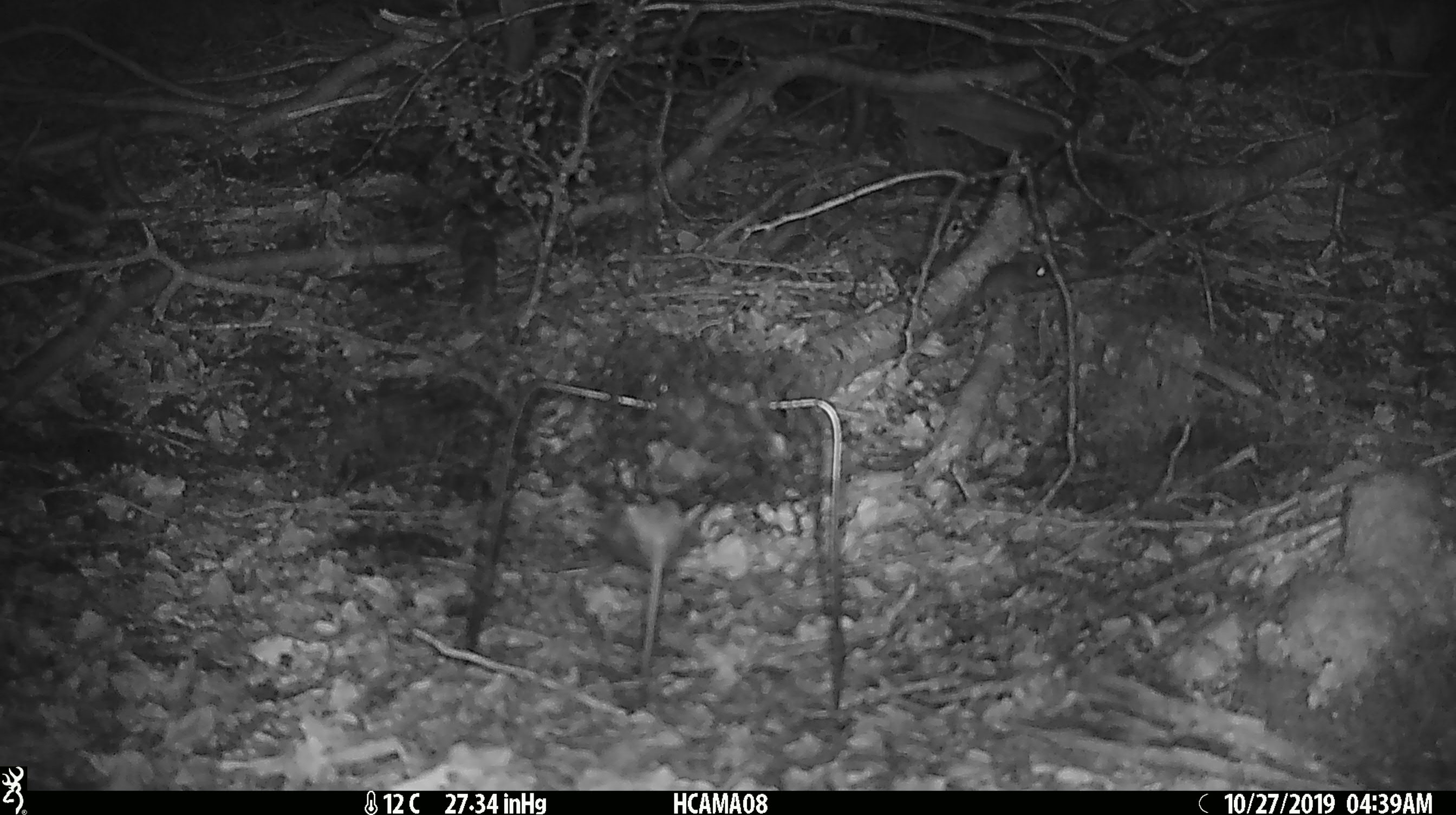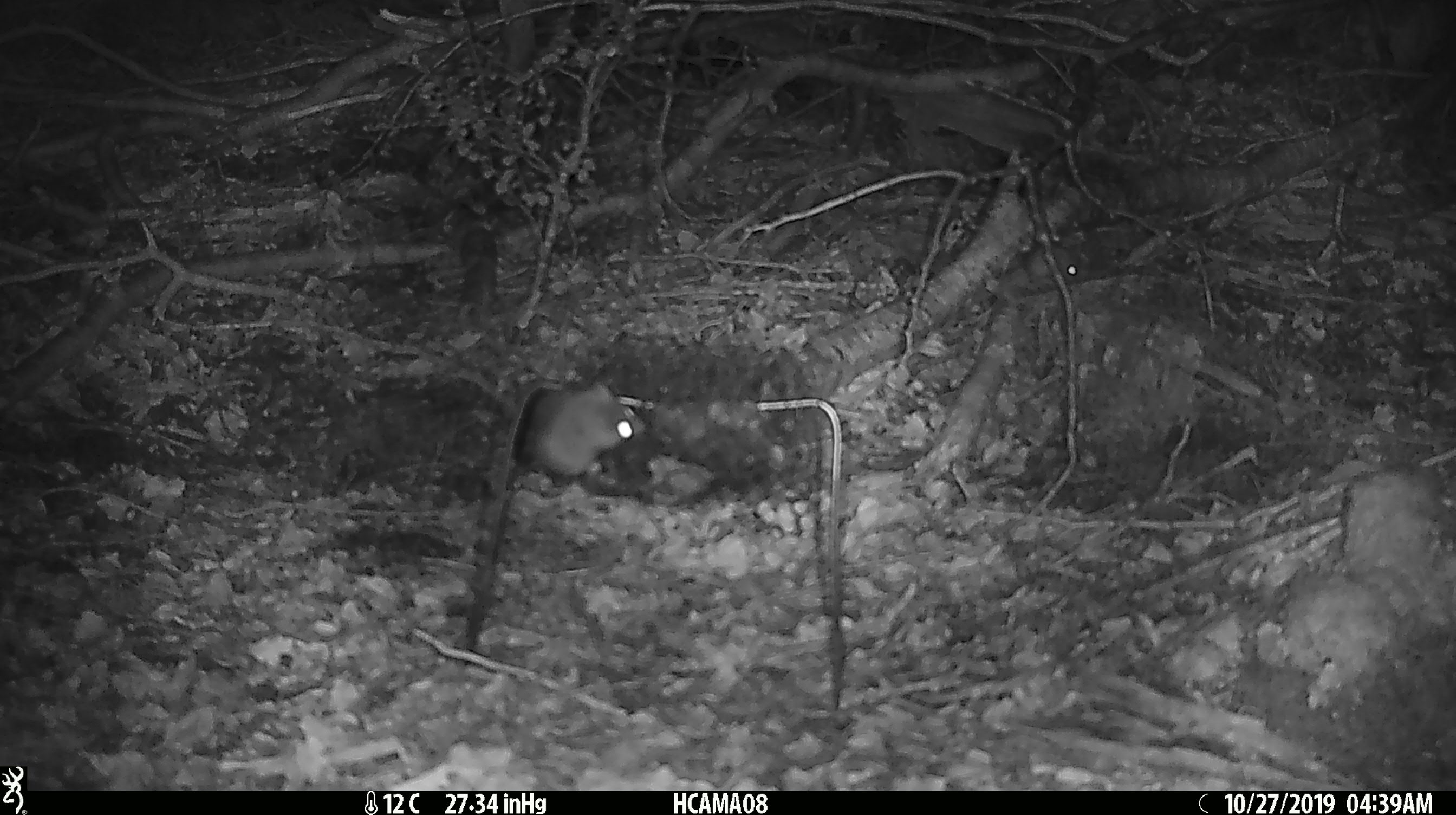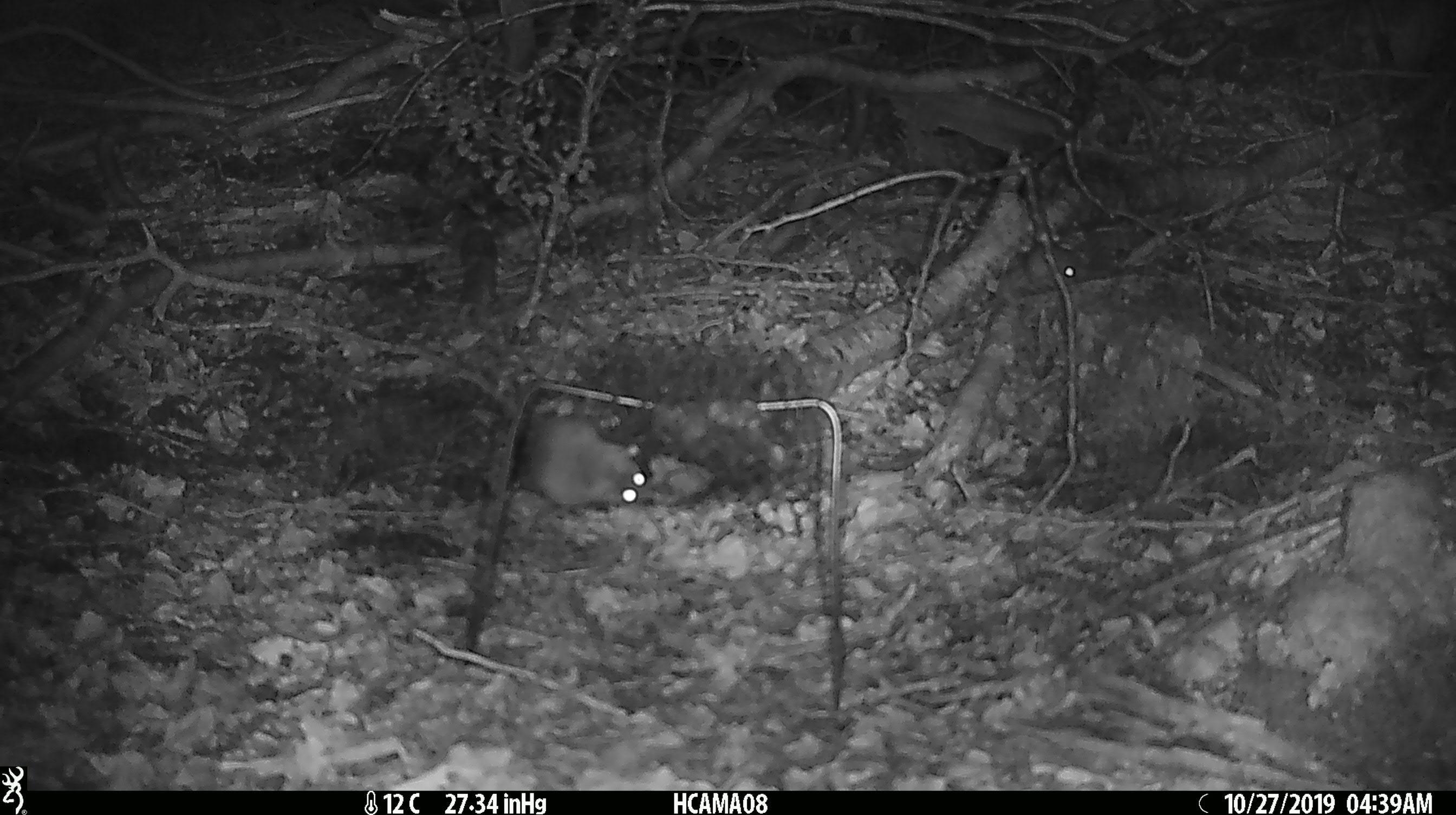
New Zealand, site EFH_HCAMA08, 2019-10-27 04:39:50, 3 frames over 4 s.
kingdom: Animalia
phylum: Chordata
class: Mammalia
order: Rodentia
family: Muridae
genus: Mus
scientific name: Mus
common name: mouse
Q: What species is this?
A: Mouse (Mus).